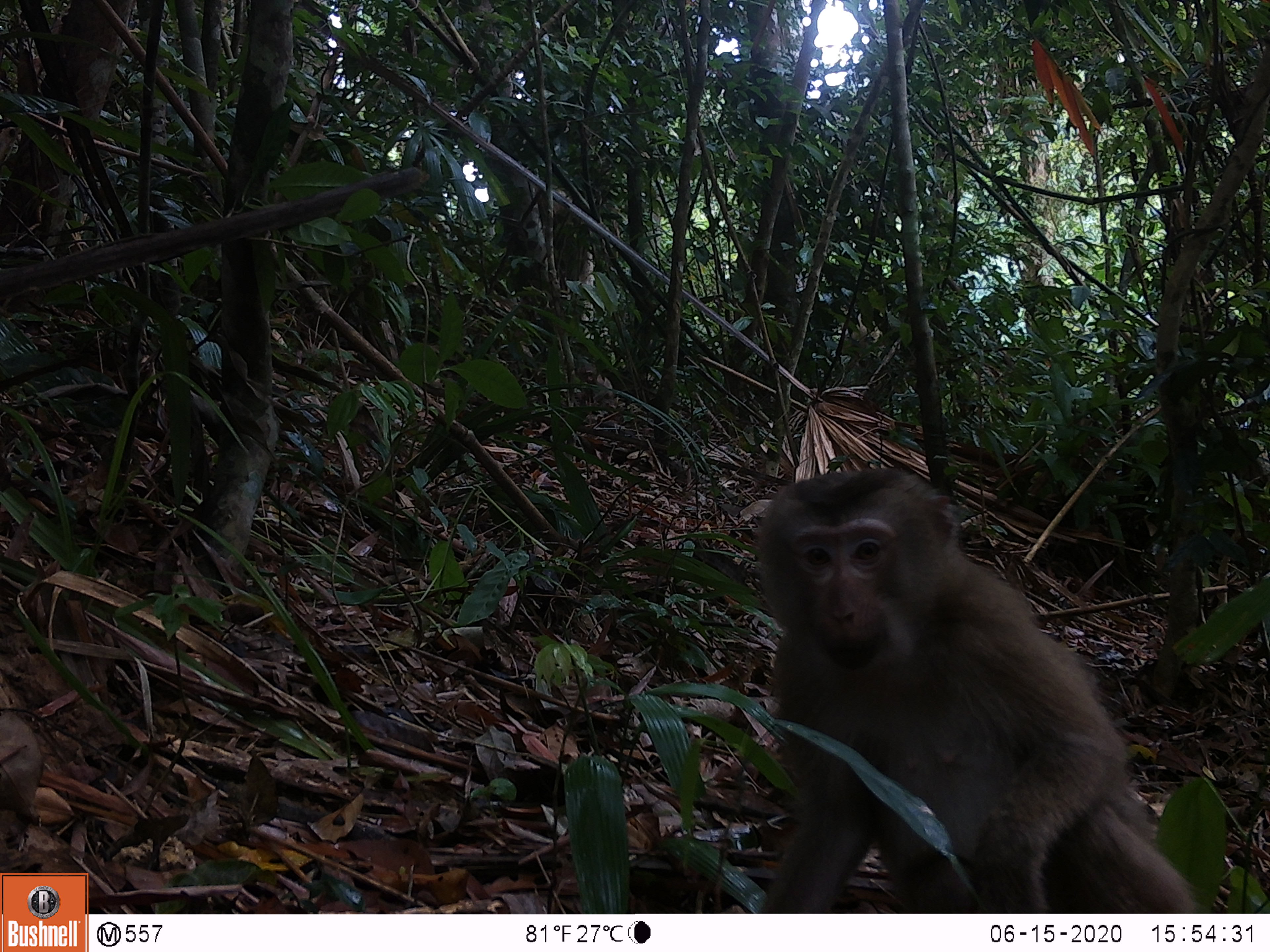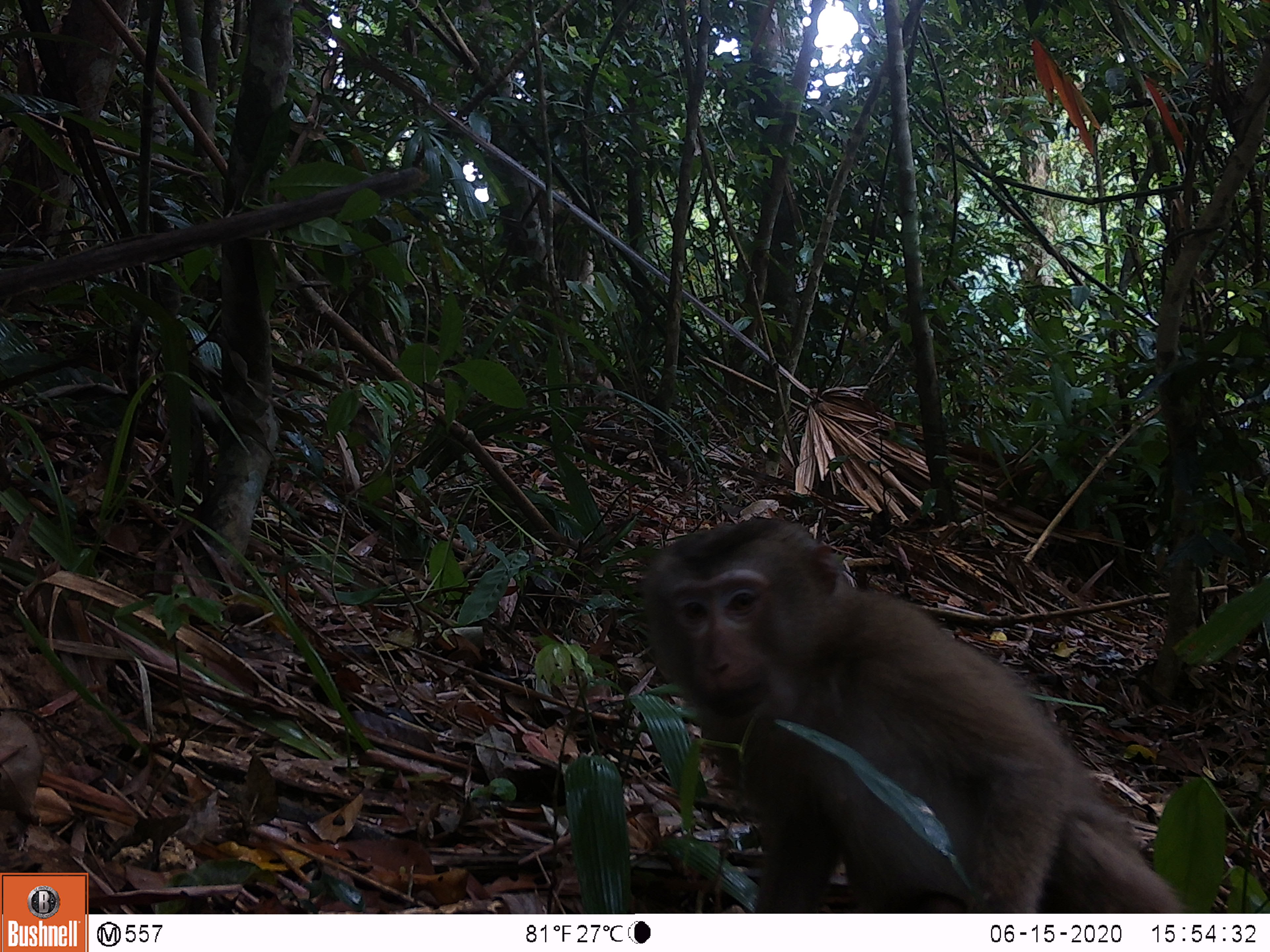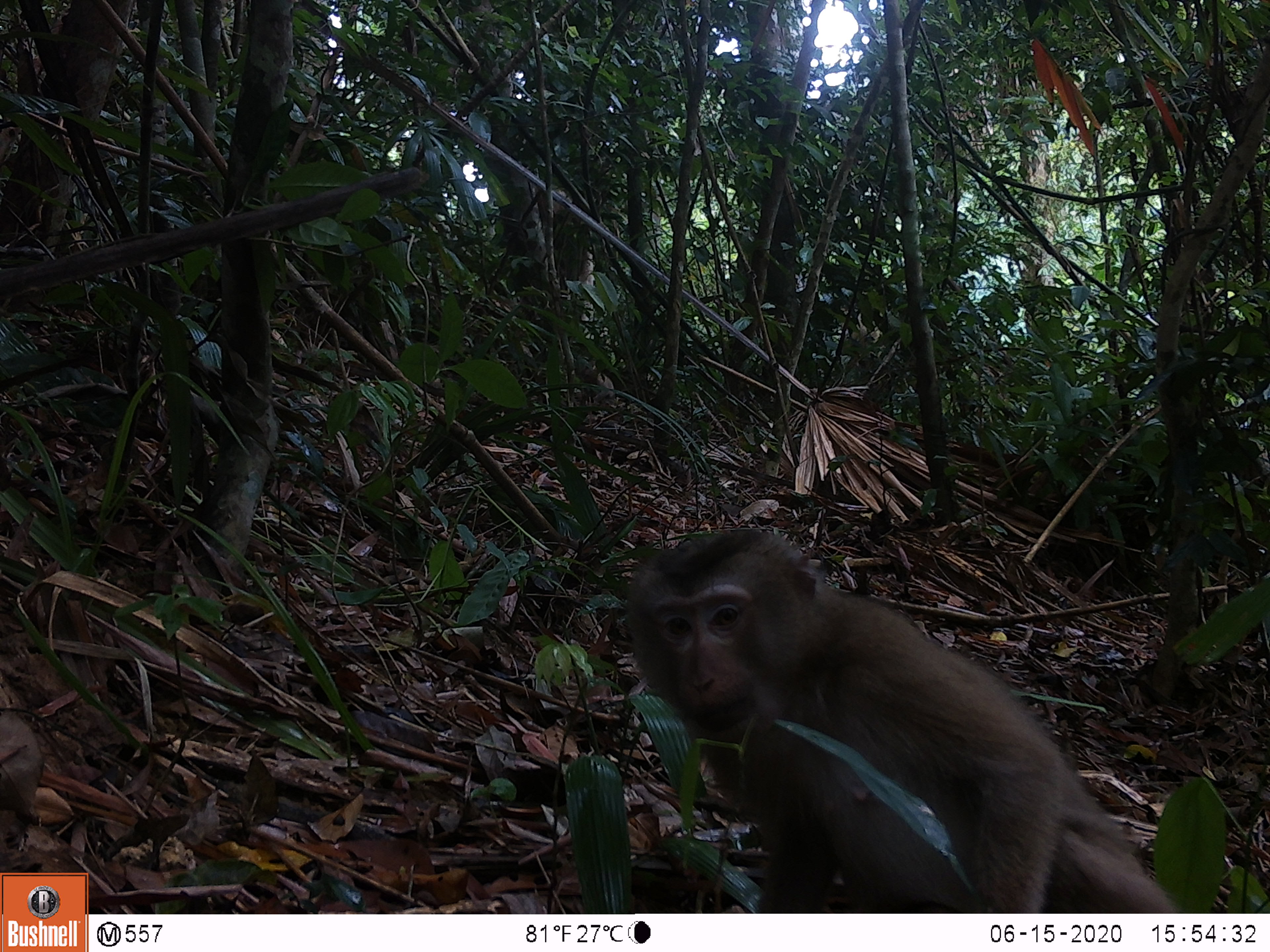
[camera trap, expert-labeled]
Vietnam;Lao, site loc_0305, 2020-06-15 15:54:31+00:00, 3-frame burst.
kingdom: Animalia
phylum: Chordata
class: Mammalia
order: Primates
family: Cercopithecidae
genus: Macaca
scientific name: Macaca nemestrina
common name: pig-tailed macaque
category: pig tailed macaque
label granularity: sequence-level